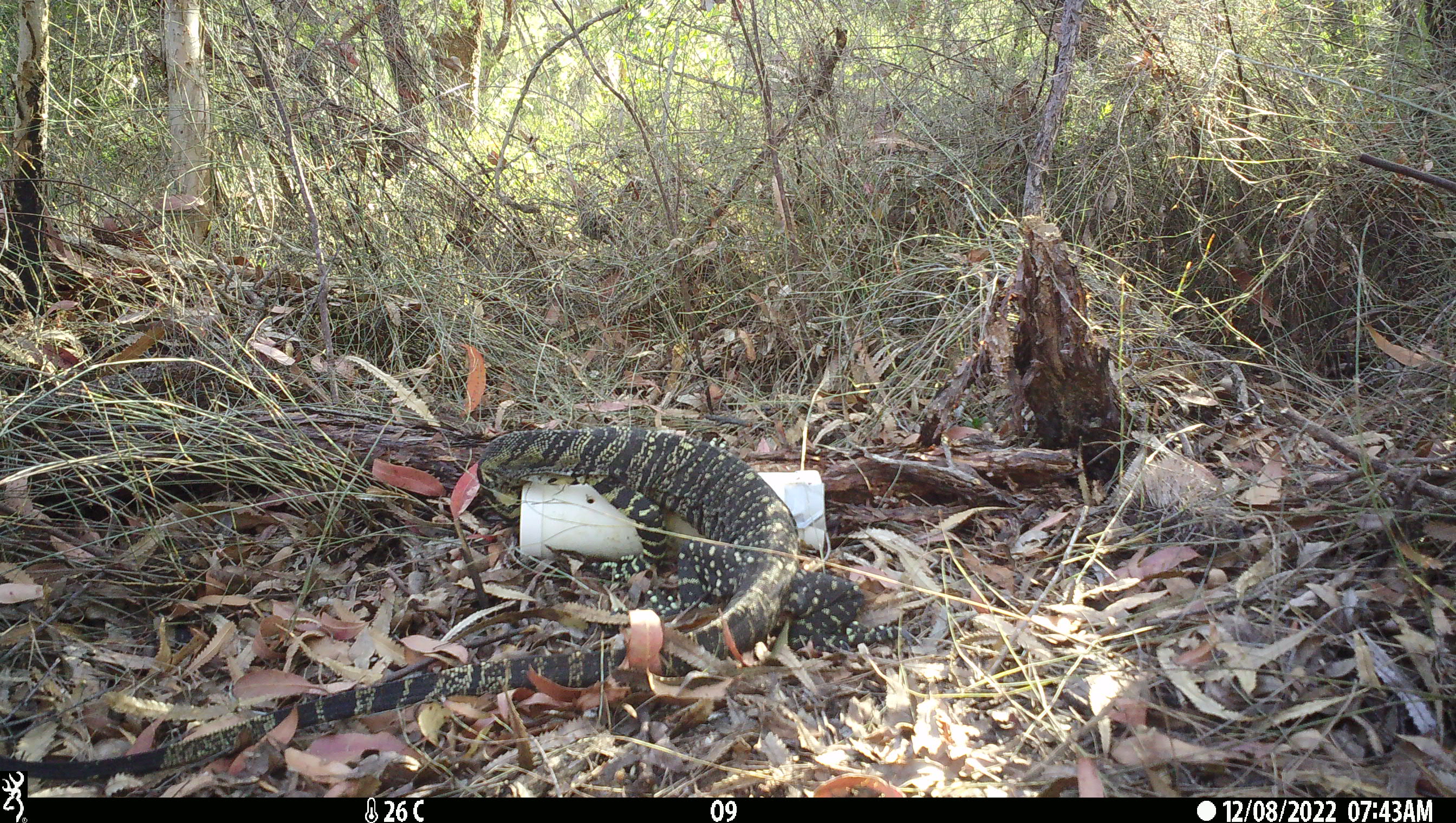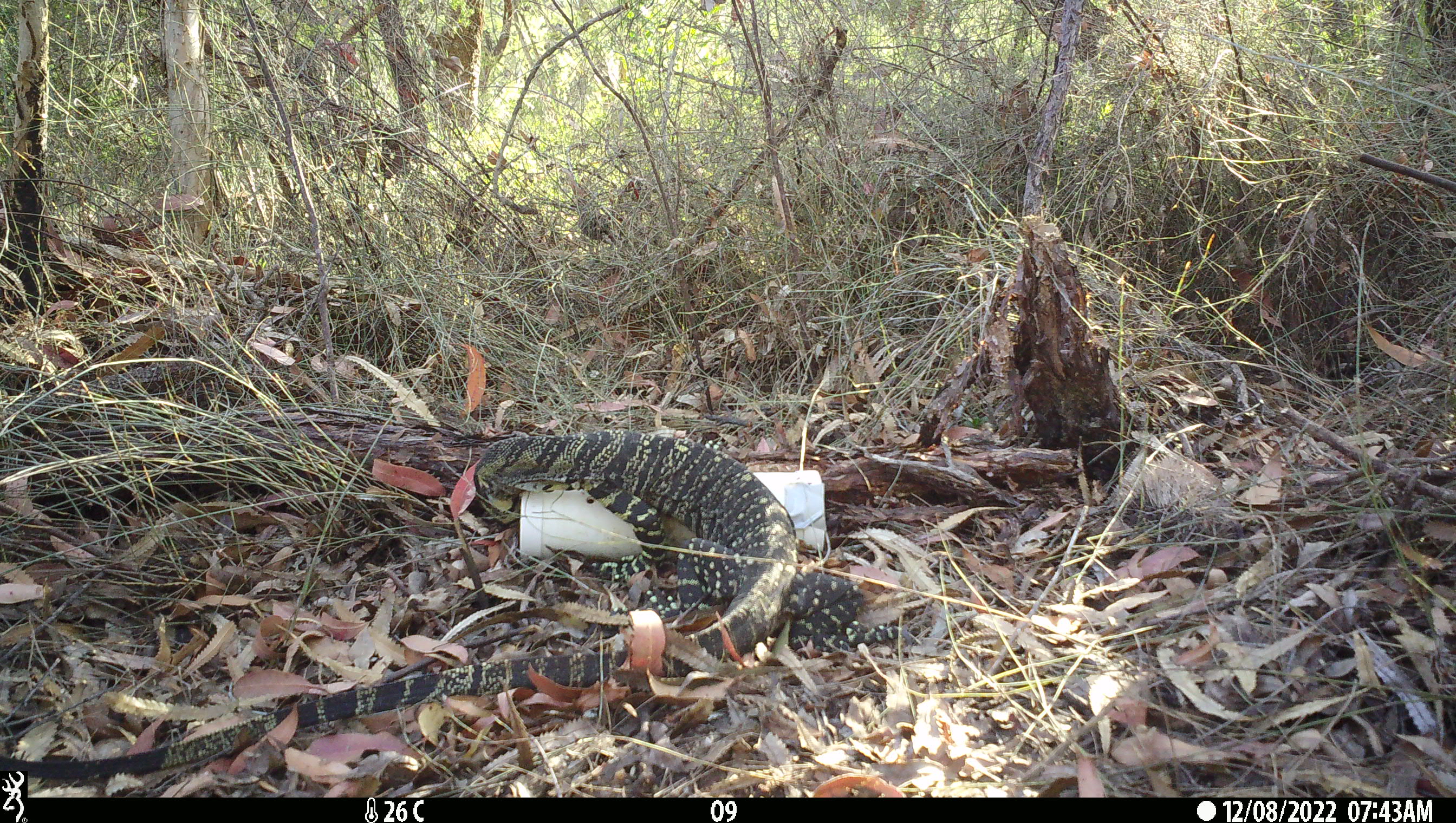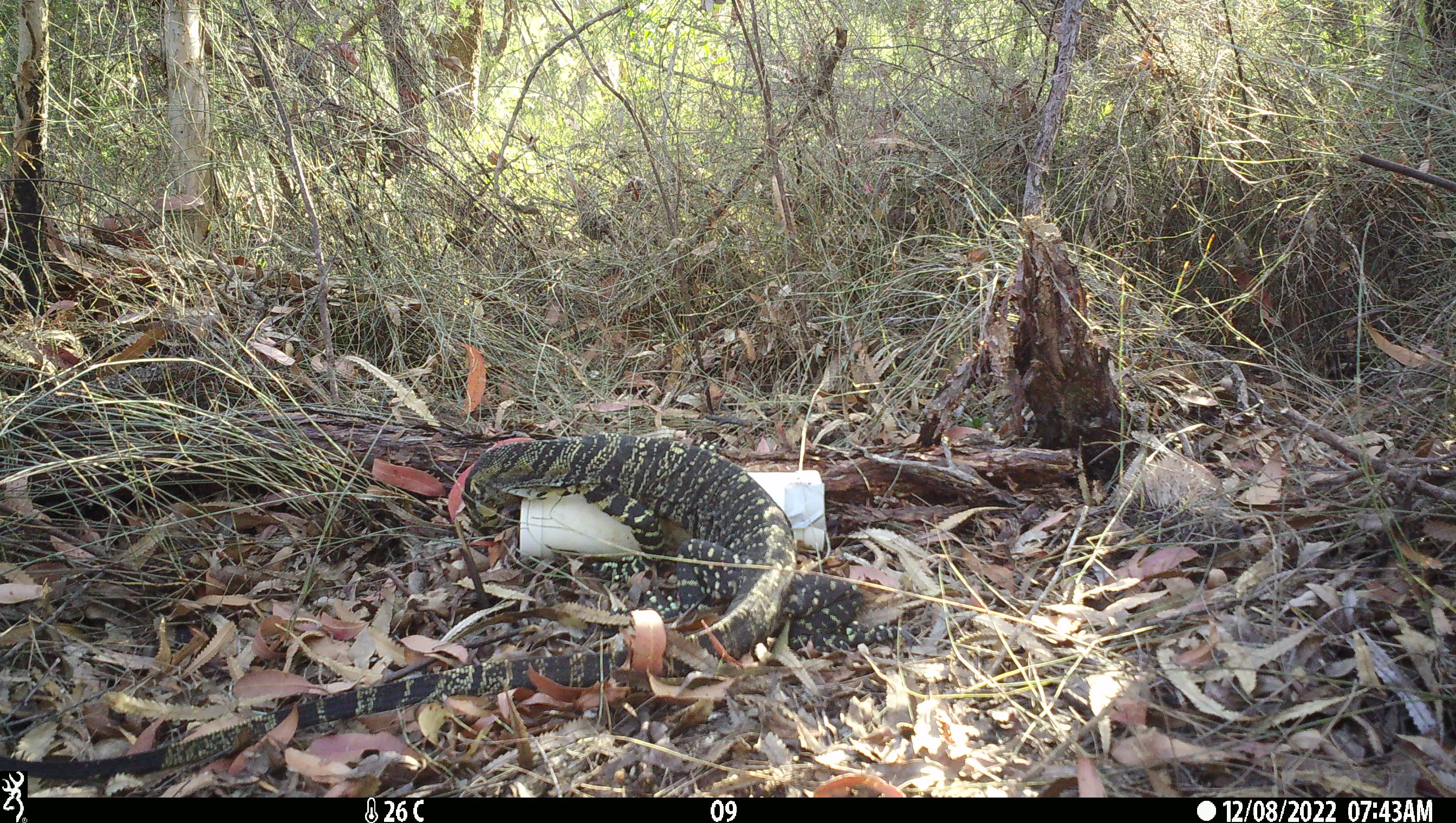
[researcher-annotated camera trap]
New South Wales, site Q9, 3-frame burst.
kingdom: Animalia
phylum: Chordata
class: Reptilia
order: Squamata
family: Varanidae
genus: Varanus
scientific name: Varanus varius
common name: lace monitor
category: goanna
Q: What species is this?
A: Goanna (lace monitor) (Varanus varius).